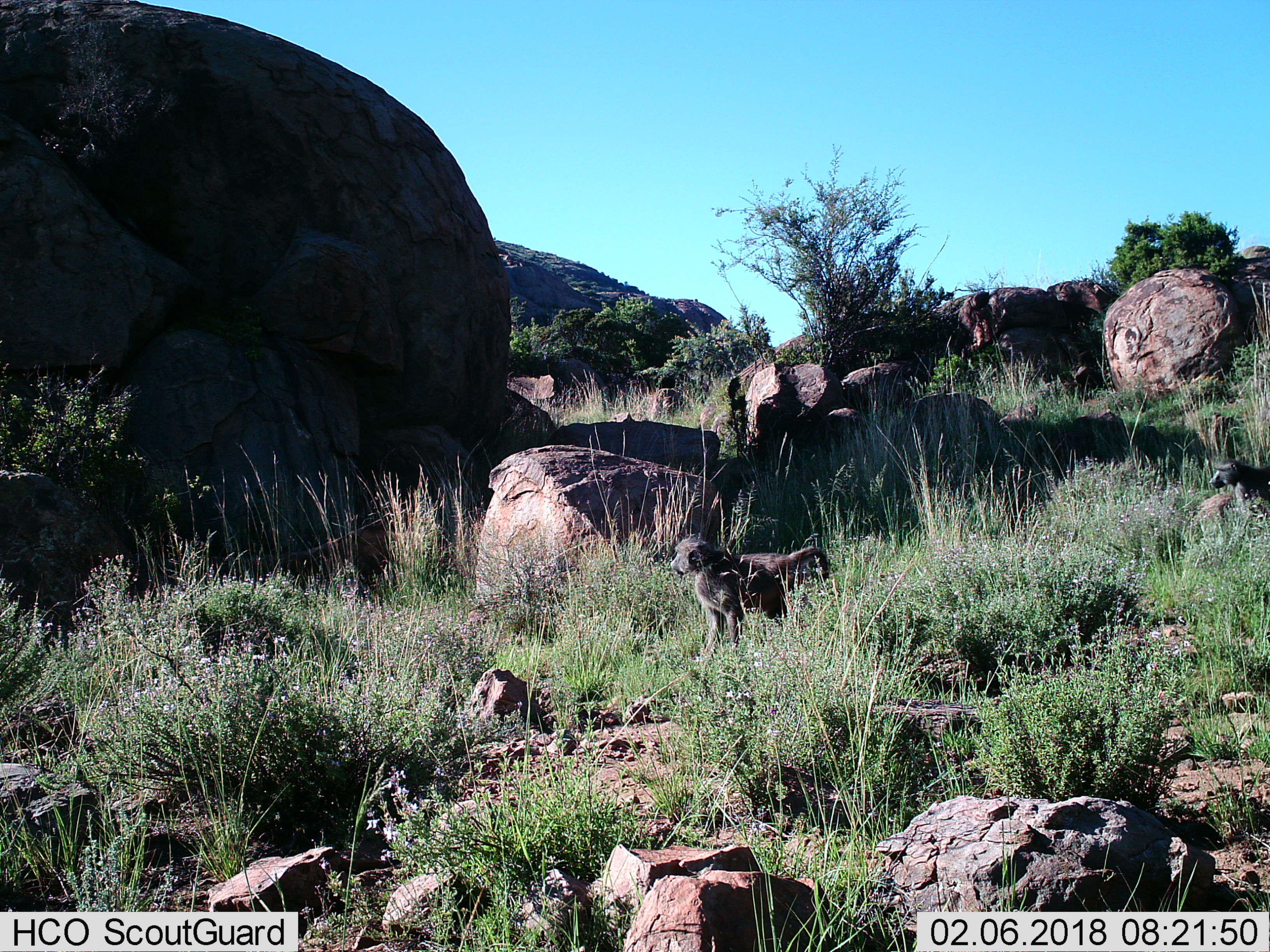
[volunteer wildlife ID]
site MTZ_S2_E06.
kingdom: Animalia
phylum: Chordata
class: Mammalia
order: Primates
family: Cercopithecidae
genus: Papio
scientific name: Papio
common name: baboon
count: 1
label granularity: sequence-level